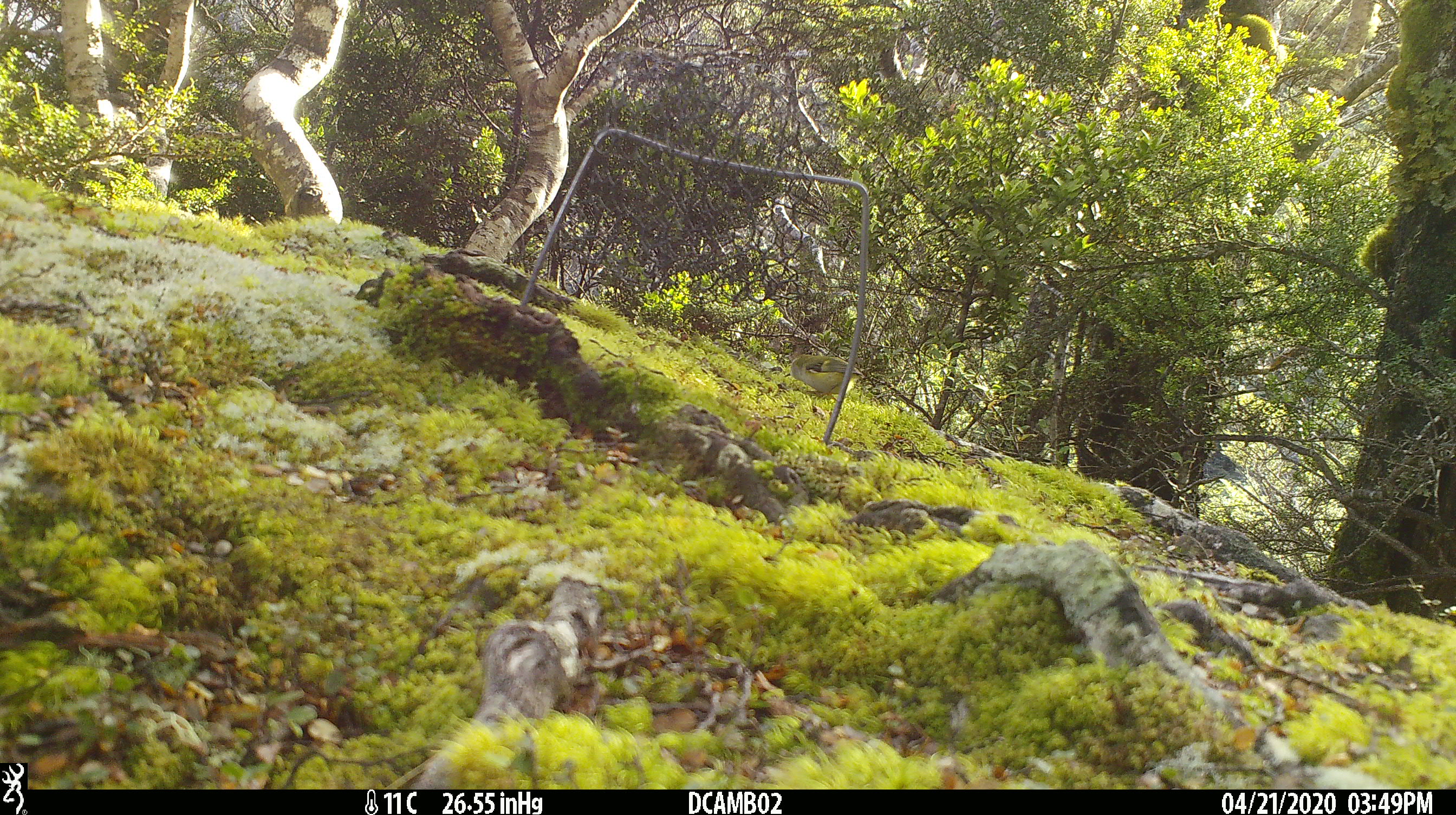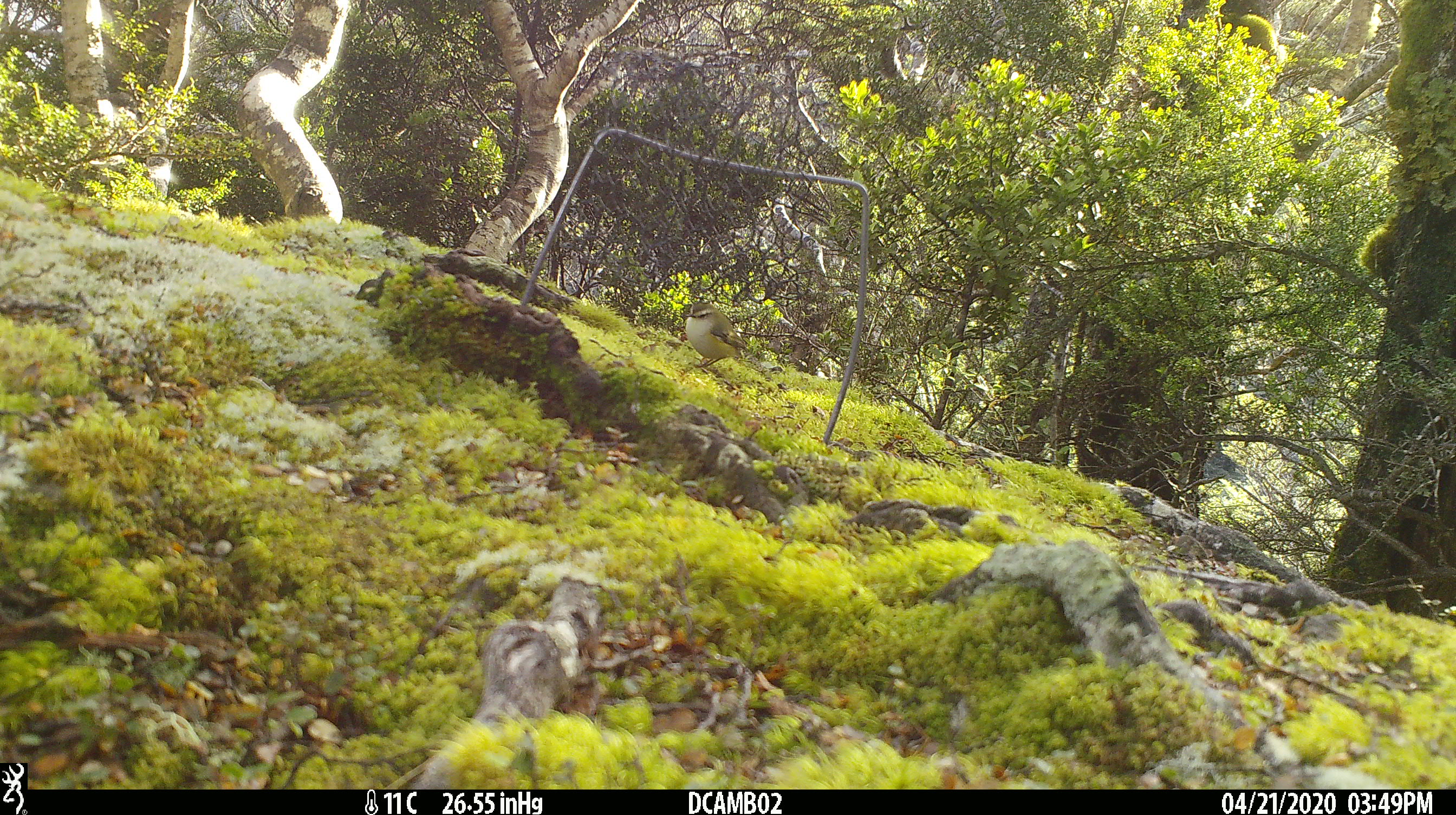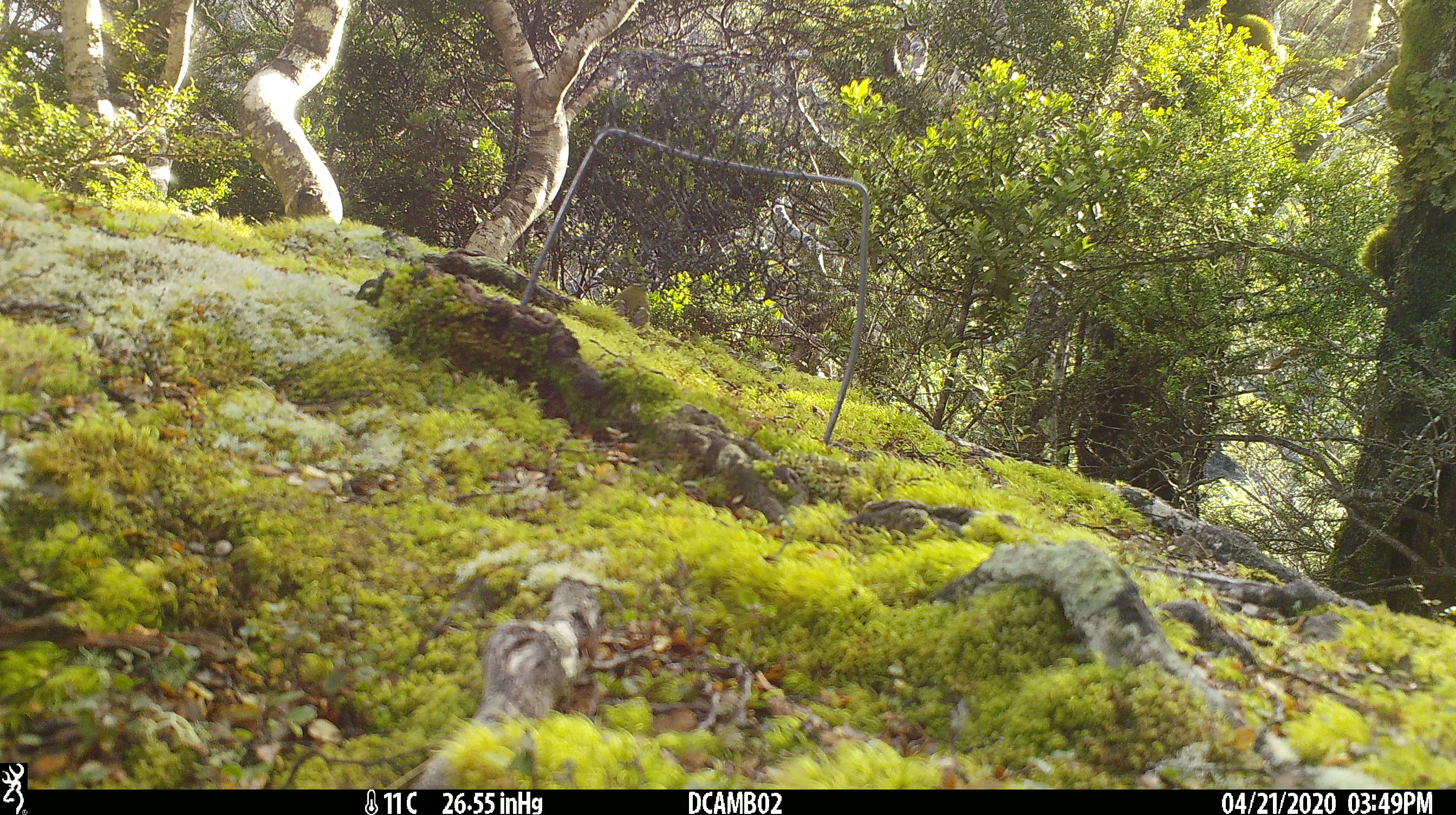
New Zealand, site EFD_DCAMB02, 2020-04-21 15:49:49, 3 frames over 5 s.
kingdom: Animalia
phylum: Chordata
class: Aves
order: Passeriformes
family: Acanthisittidae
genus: Acanthisitta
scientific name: Acanthisitta chloris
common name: rifleman